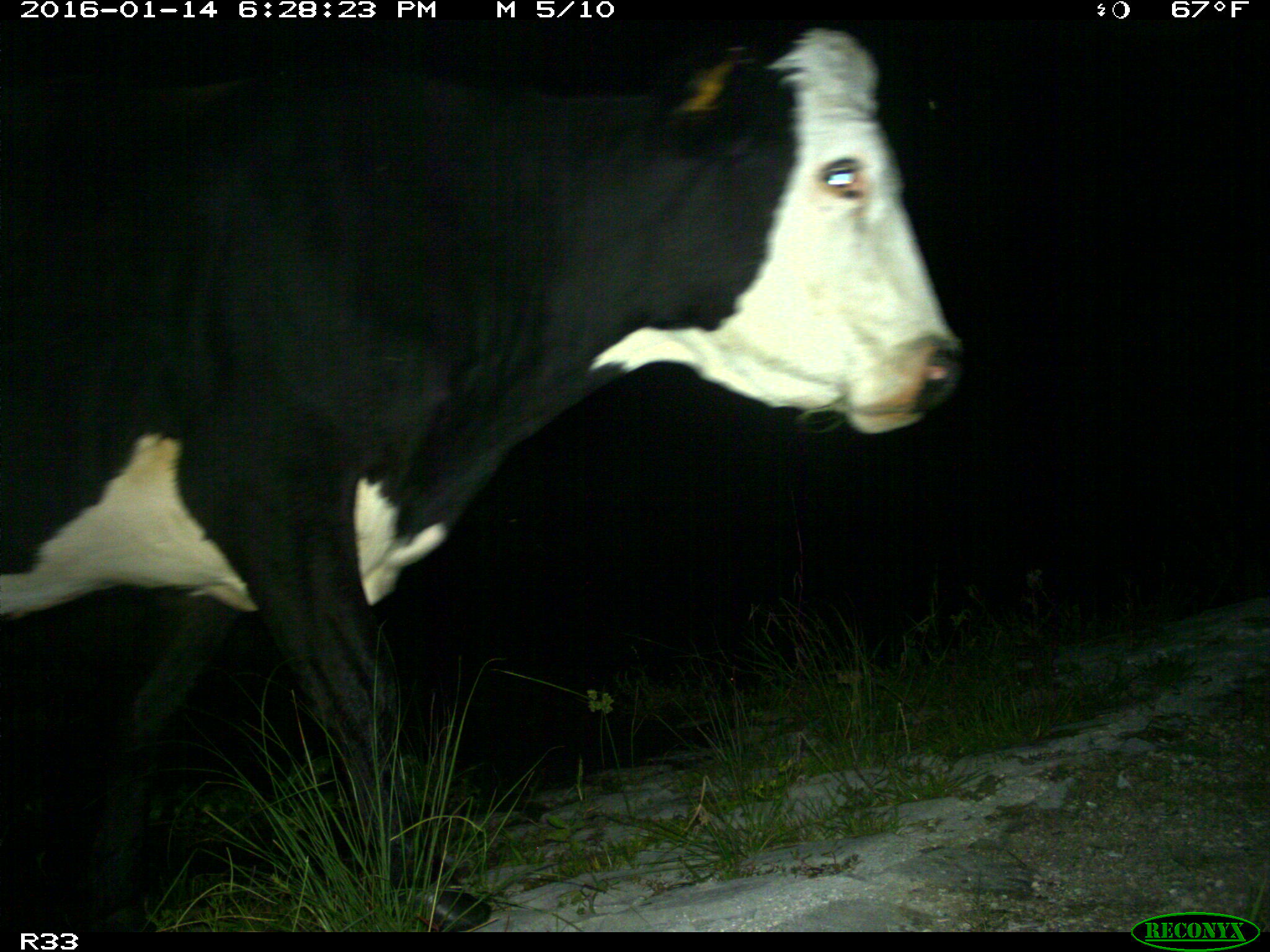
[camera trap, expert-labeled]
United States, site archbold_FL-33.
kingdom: Animalia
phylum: Chordata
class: Mammalia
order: Artiodactyla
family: Bovidae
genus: Bos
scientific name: Bos taurus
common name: domestic cow